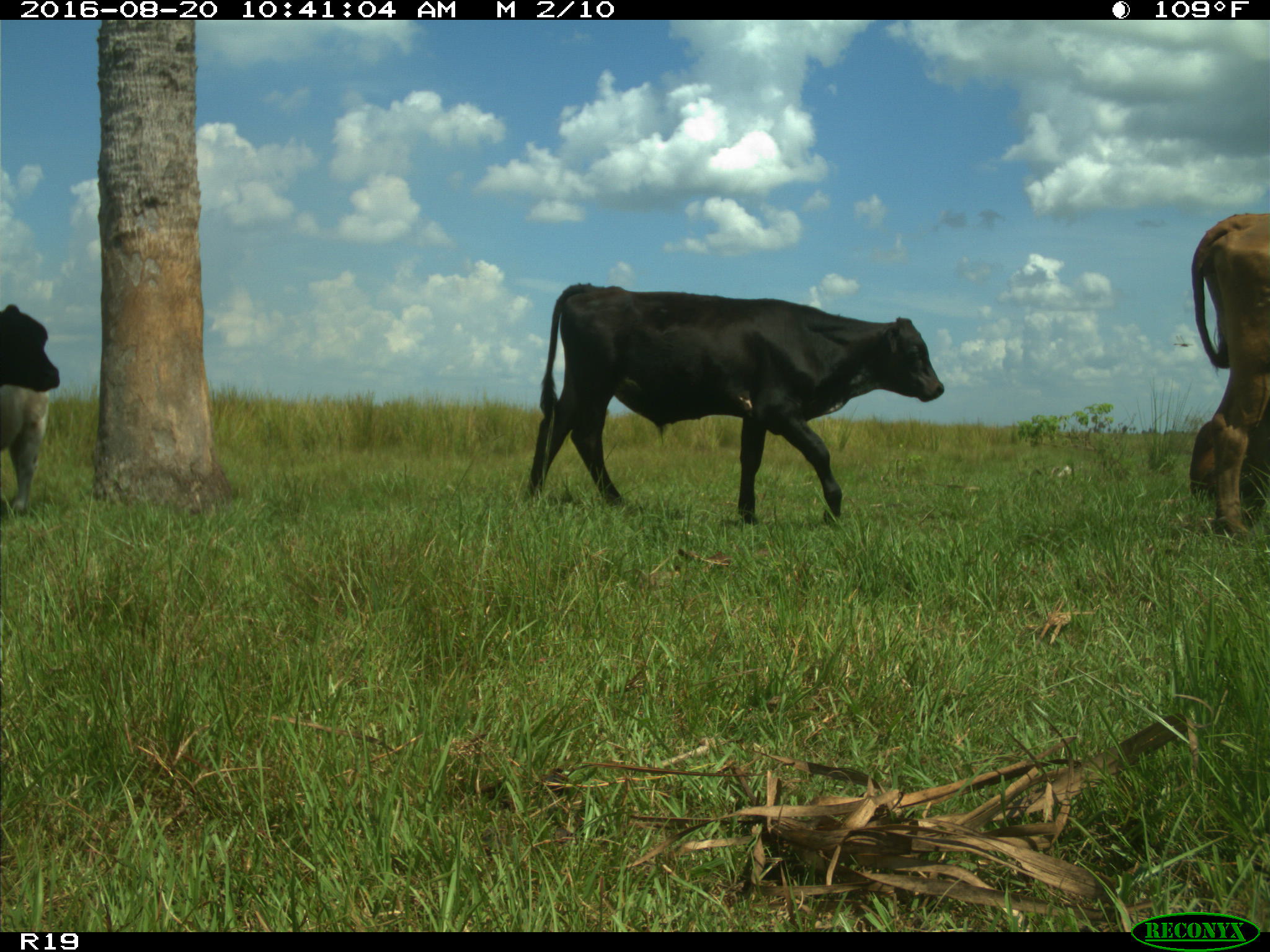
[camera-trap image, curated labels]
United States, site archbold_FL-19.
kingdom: Animalia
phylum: Chordata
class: Mammalia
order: Artiodactyla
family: Bovidae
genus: Bos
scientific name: Bos taurus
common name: domestic cow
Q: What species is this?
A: Bos taurus (domestic cow).